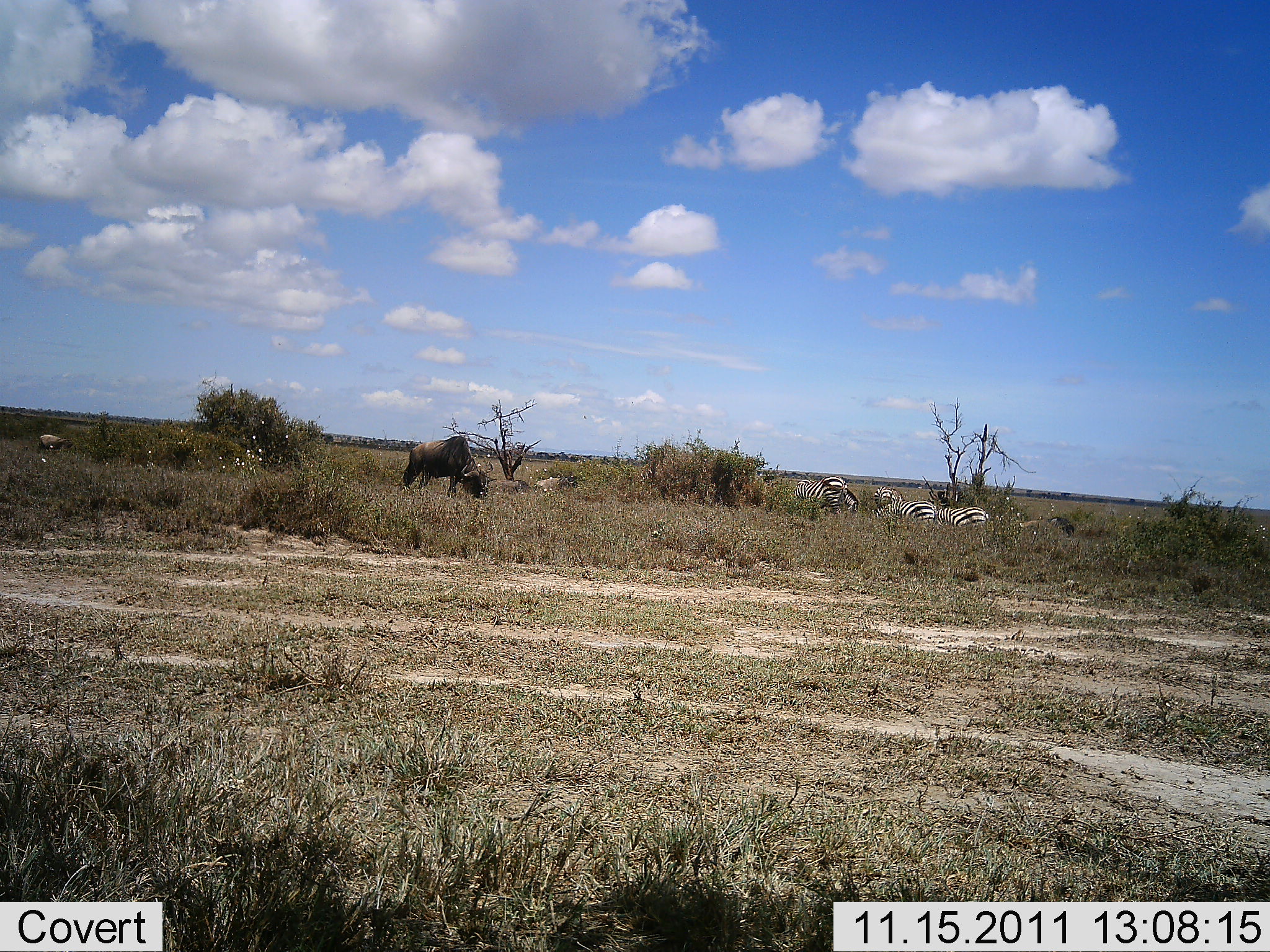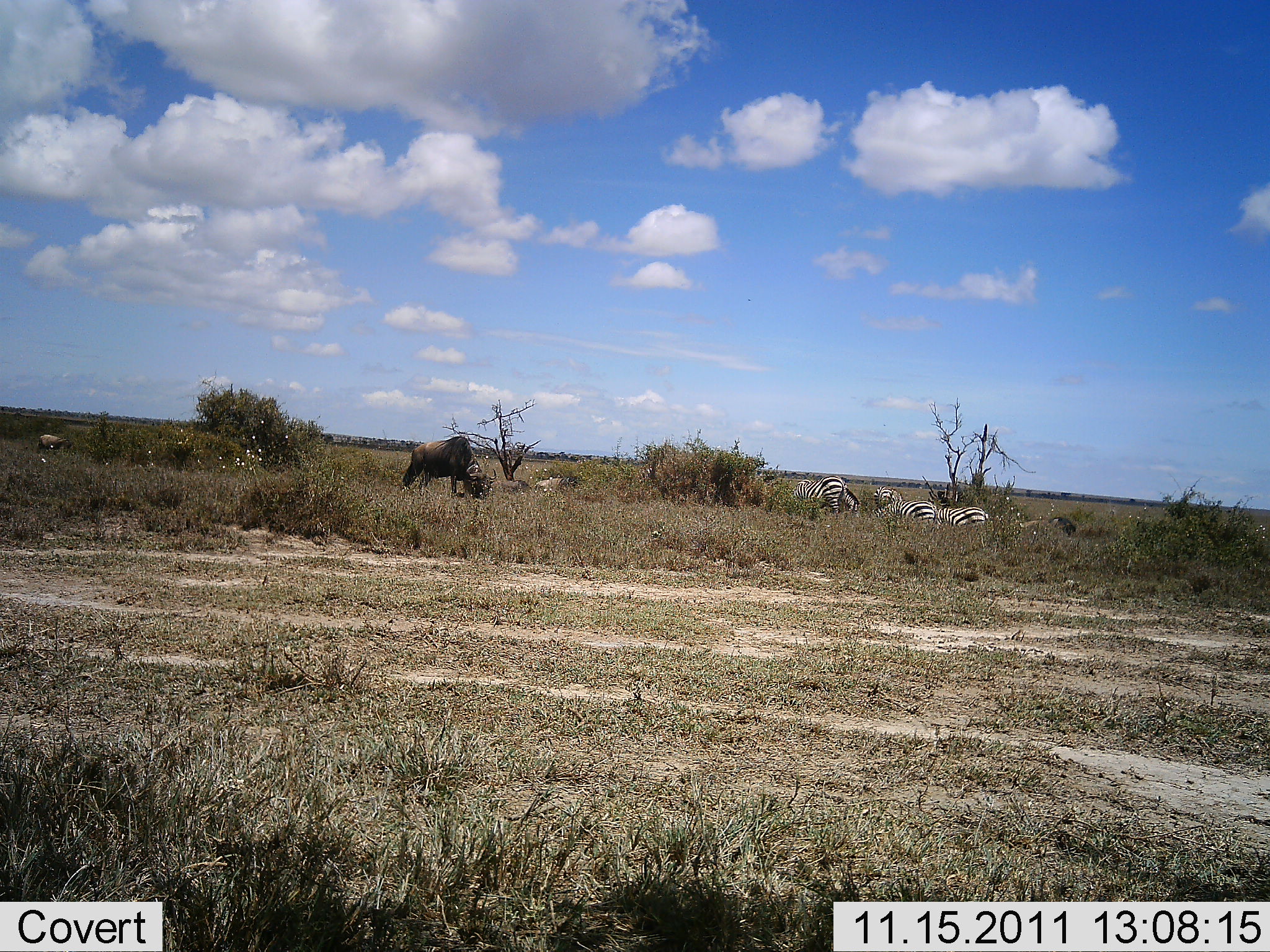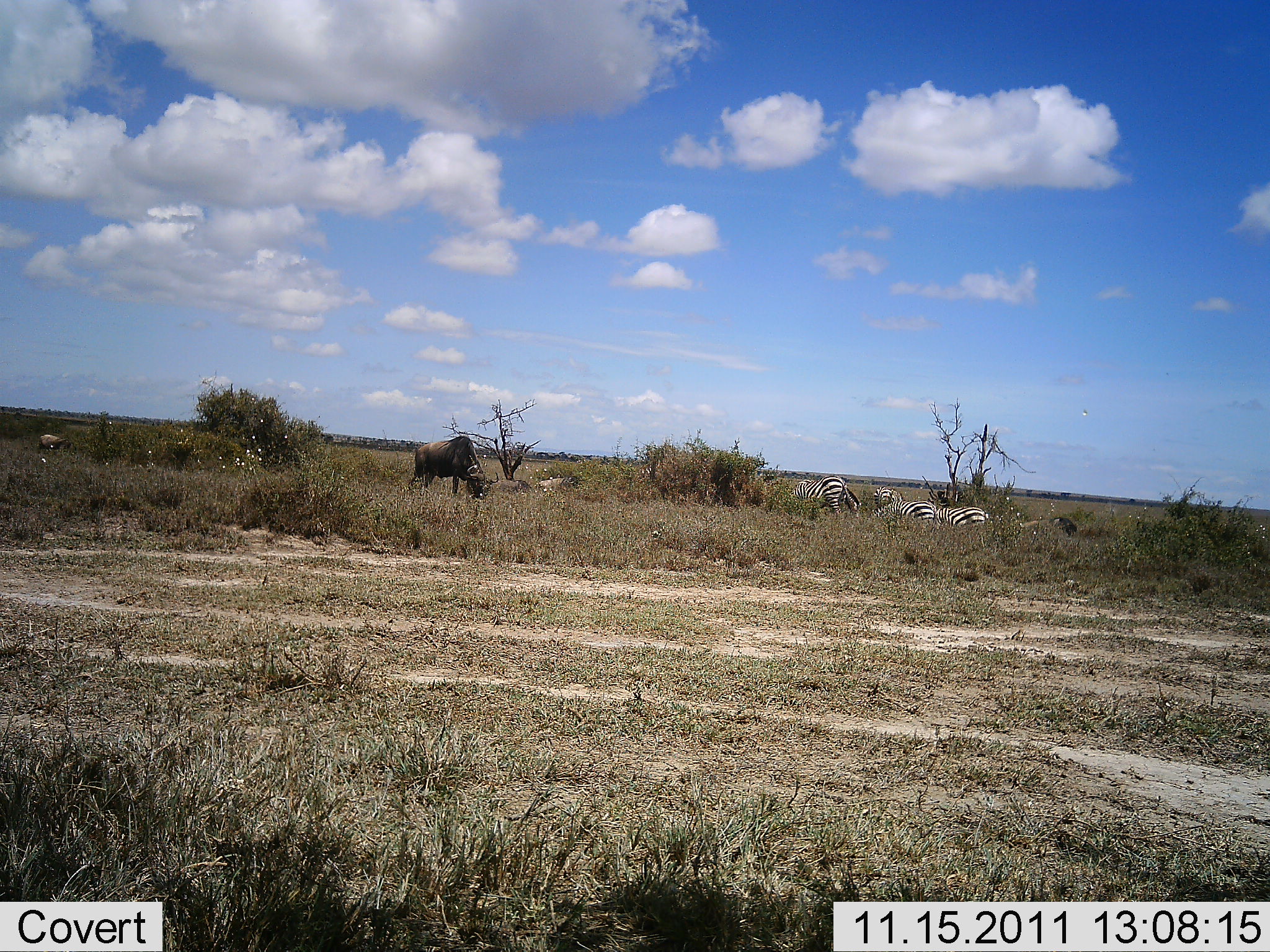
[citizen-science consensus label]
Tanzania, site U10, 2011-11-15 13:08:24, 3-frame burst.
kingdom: Animalia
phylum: Chordata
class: Mammalia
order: Artiodactyla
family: Bovidae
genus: Connochaetes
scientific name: Connochaetes taurinus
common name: blue wildebeest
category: wildebeest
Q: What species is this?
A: Wildebeest (blue wildebeest) (Connochaetes taurinus).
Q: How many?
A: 1.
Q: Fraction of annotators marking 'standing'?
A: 19%.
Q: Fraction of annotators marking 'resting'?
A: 12%.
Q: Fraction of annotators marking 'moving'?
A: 6%.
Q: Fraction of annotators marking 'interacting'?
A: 0%.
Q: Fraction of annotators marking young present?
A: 0%.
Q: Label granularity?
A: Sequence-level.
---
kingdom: Animalia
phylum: Chordata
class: Mammalia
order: Perissodactyla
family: Equidae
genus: Equus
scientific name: Equus quagga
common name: plains zebra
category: zebra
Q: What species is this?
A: Zebra (plains zebra) (Equus quagga).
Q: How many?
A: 4.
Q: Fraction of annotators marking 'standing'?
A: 43%.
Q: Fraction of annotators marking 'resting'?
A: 50%.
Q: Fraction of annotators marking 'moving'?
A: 14%.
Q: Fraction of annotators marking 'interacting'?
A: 0%.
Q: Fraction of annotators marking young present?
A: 0%.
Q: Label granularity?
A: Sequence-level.